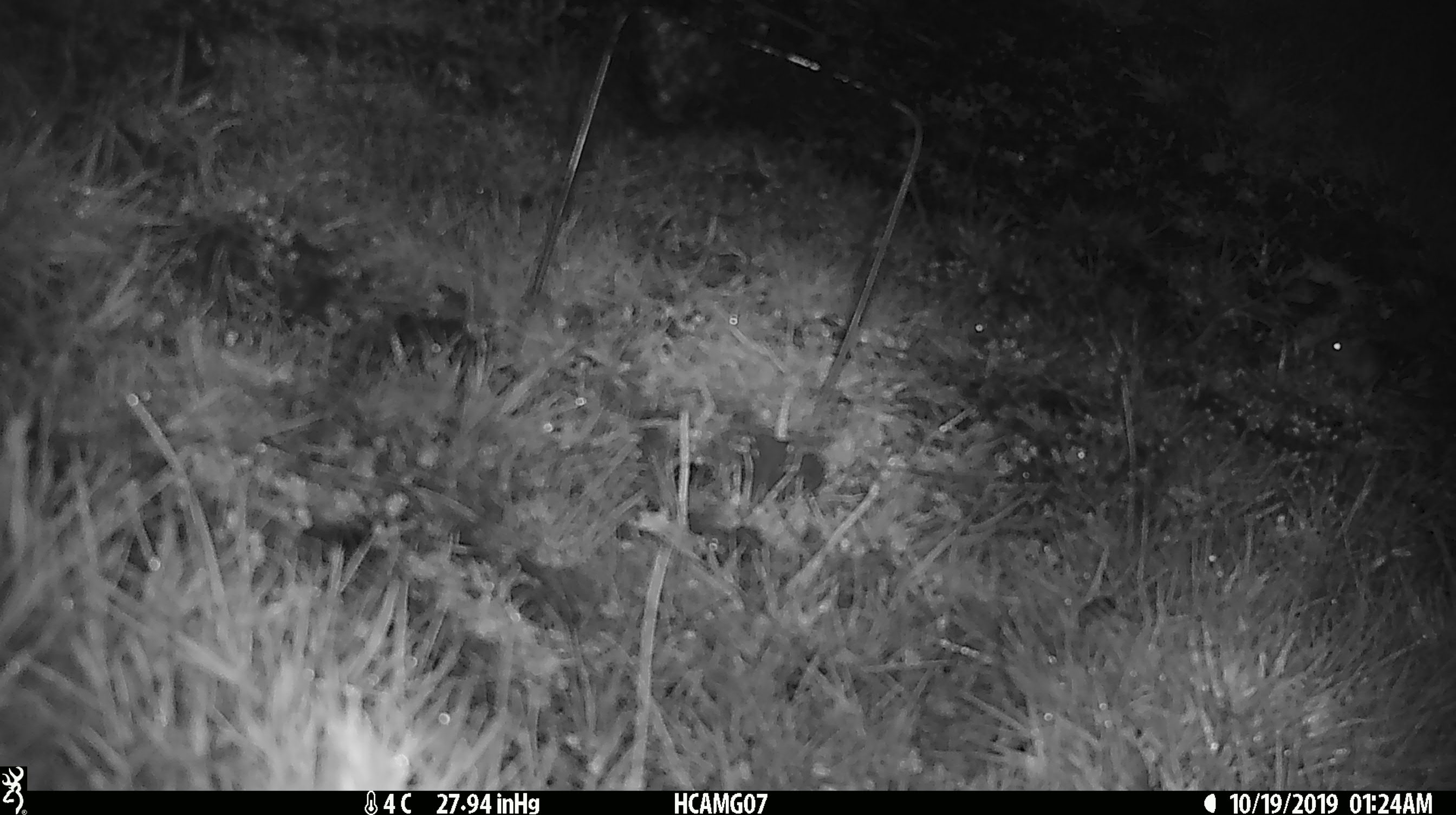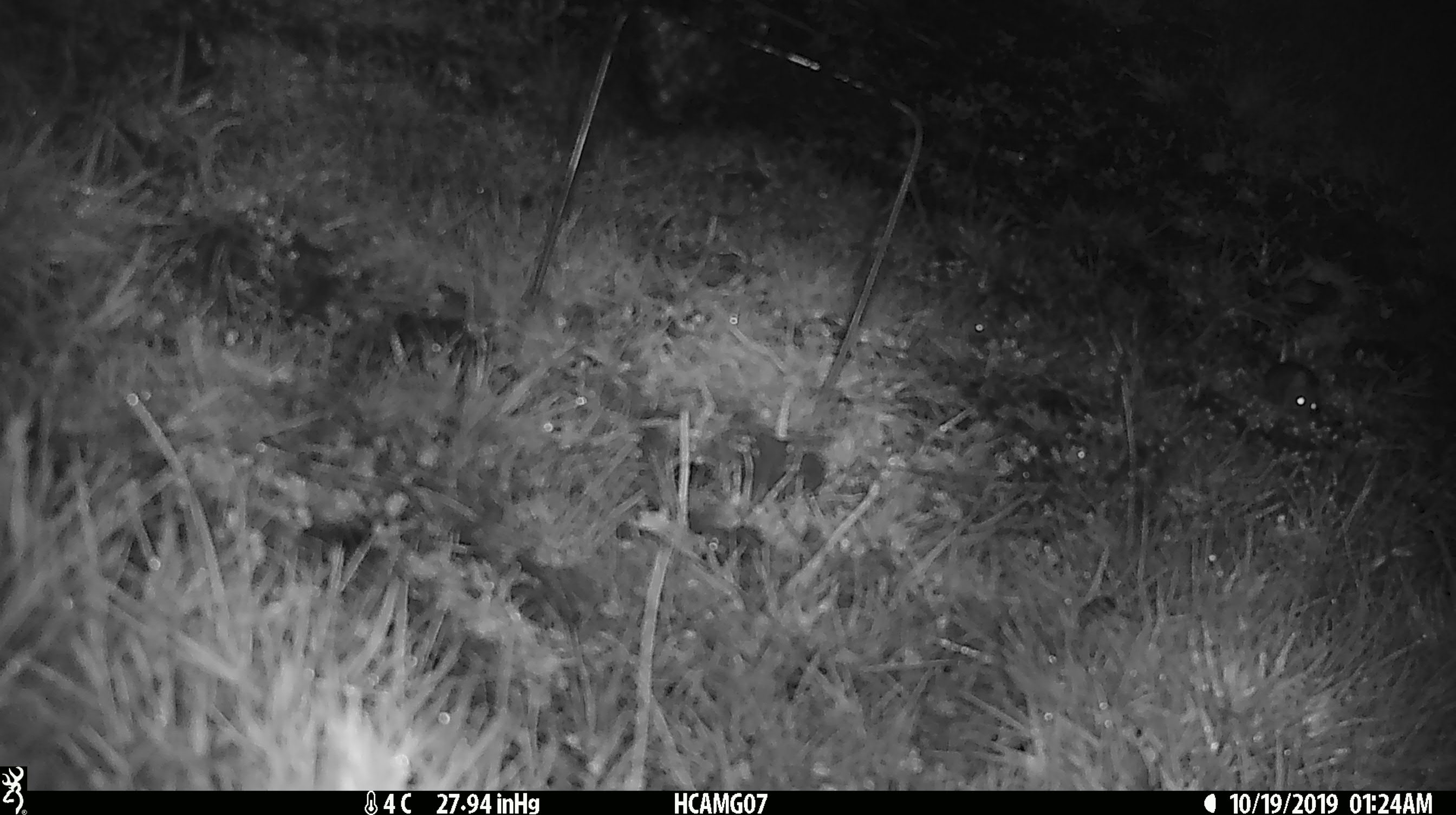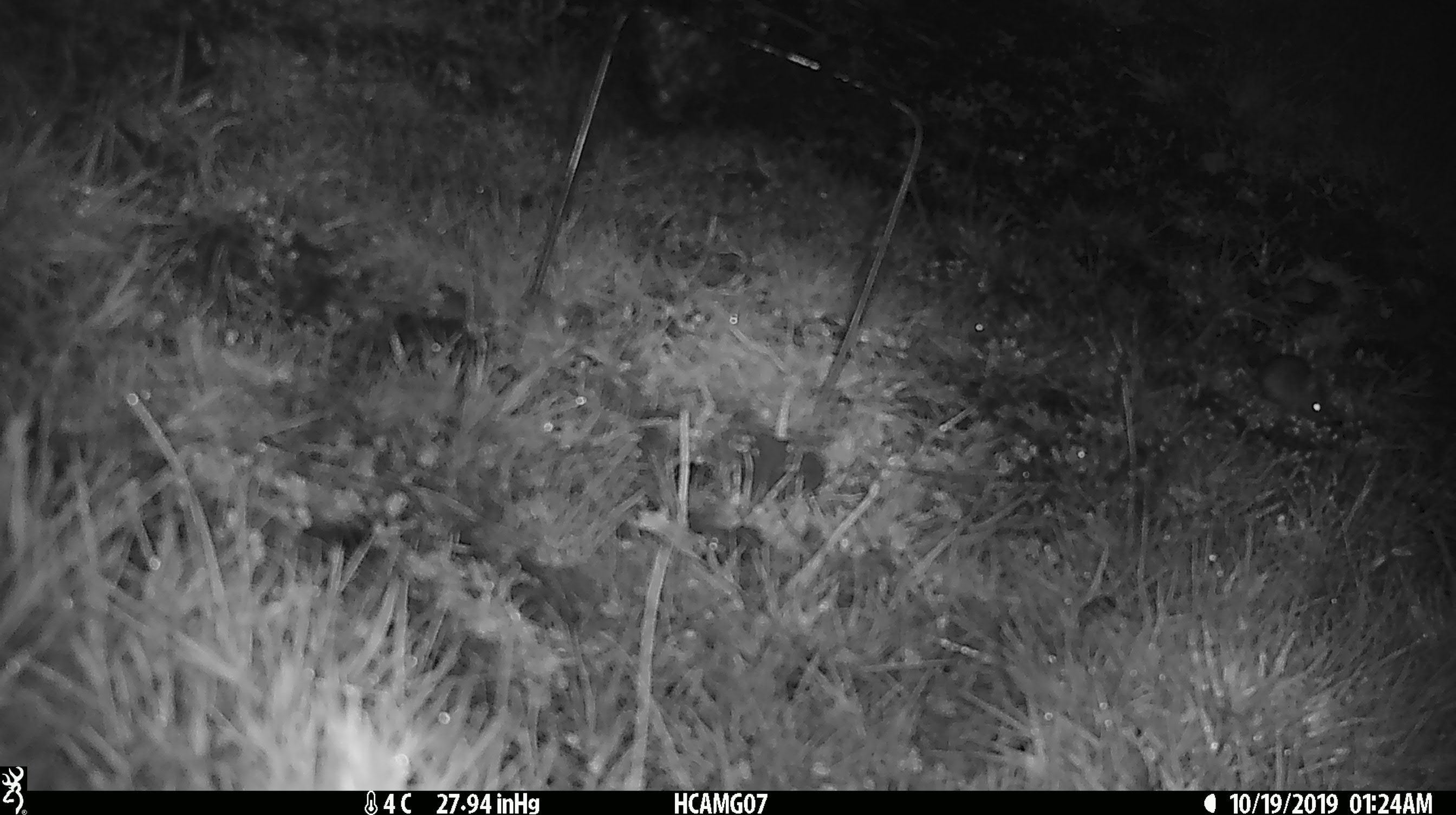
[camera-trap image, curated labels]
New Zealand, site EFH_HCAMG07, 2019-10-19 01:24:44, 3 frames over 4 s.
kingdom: Animalia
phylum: Chordata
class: Mammalia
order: Rodentia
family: Muridae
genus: Mus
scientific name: Mus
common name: mouse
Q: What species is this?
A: Mouse (Mus).